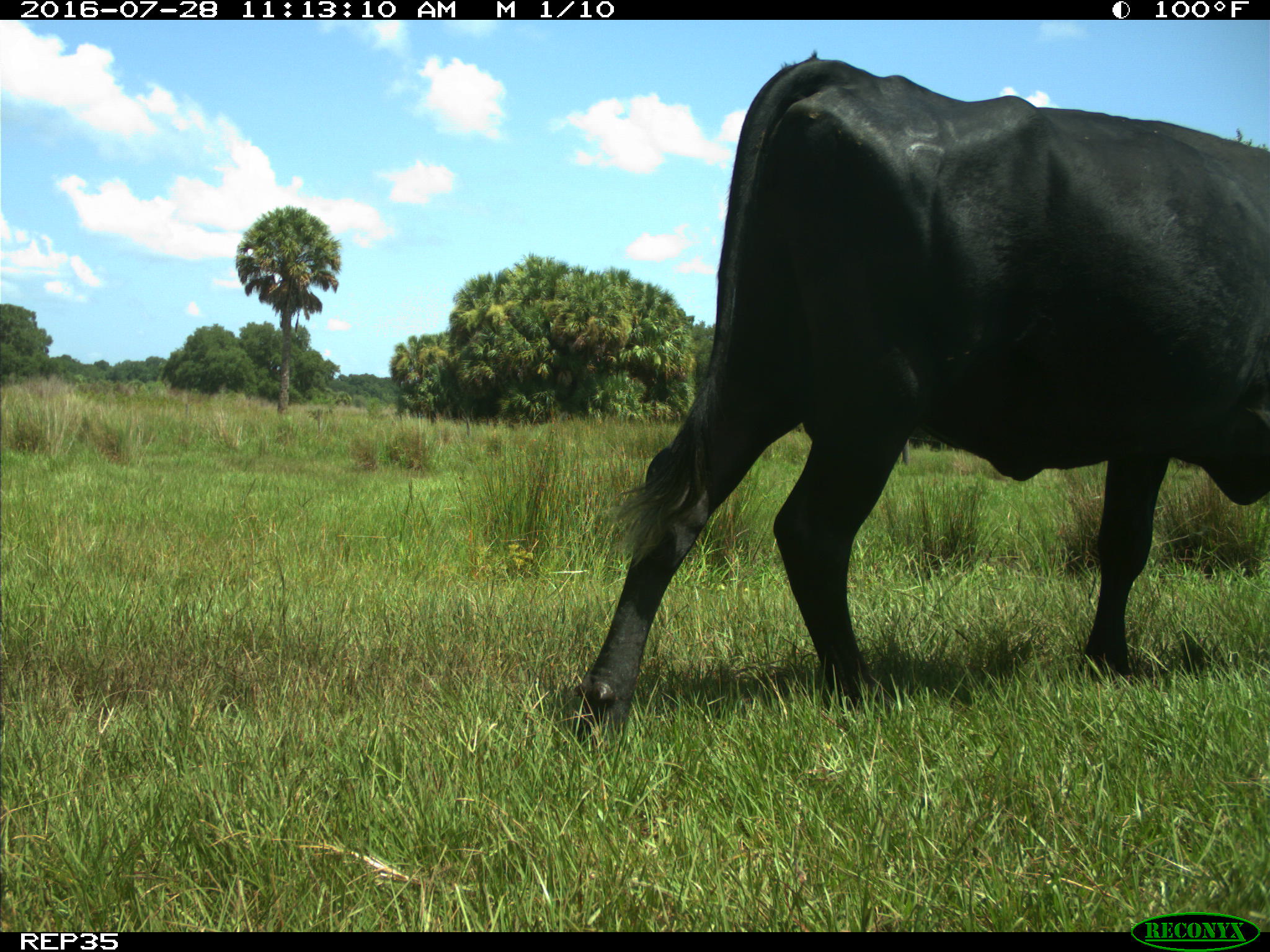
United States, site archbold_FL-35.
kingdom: Animalia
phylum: Chordata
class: Mammalia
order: Artiodactyla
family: Bovidae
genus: Bos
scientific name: Bos taurus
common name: domestic cow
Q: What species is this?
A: Bos taurus (domestic cow).